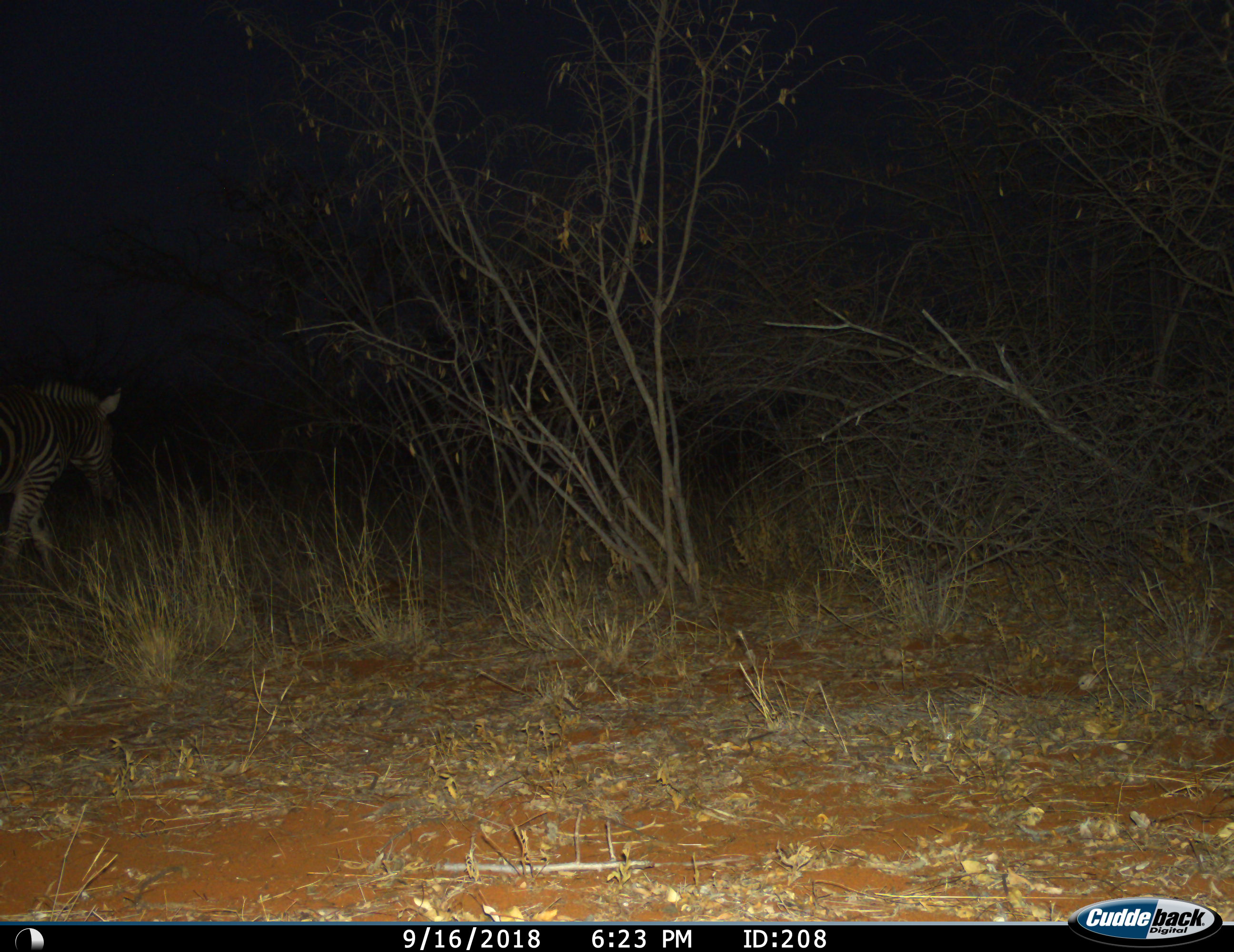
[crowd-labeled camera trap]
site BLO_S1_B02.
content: unidentified animal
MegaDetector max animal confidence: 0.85